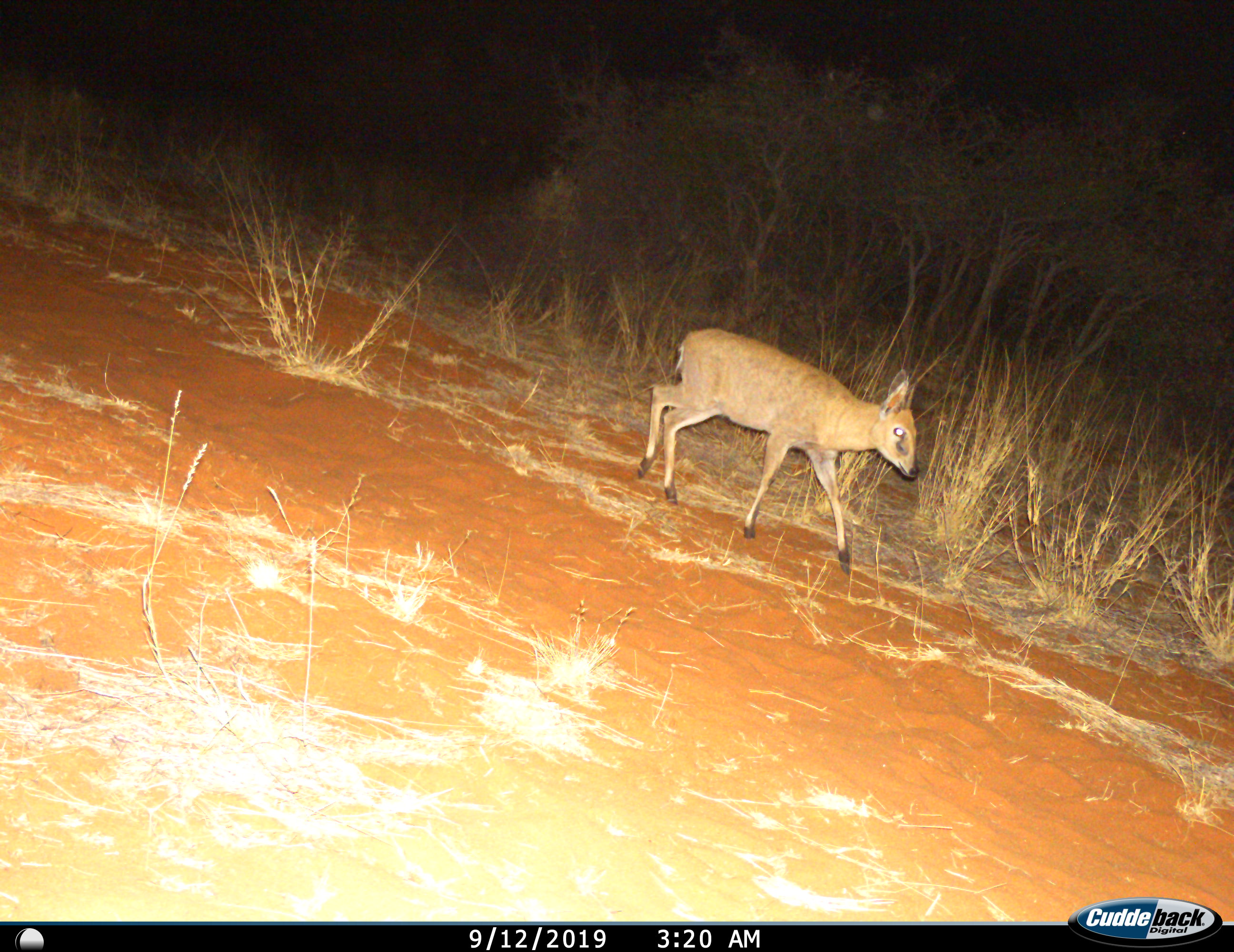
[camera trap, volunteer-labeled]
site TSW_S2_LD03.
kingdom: Animalia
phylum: Chordata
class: Mammalia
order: Artiodactyla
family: Bovidae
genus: Sylvicapra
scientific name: Sylvicapra grimmia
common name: common duiker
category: duikercommongrey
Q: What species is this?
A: Duikercommongrey (common duiker) (Sylvicapra grimmia).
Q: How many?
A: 1.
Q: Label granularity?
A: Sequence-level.